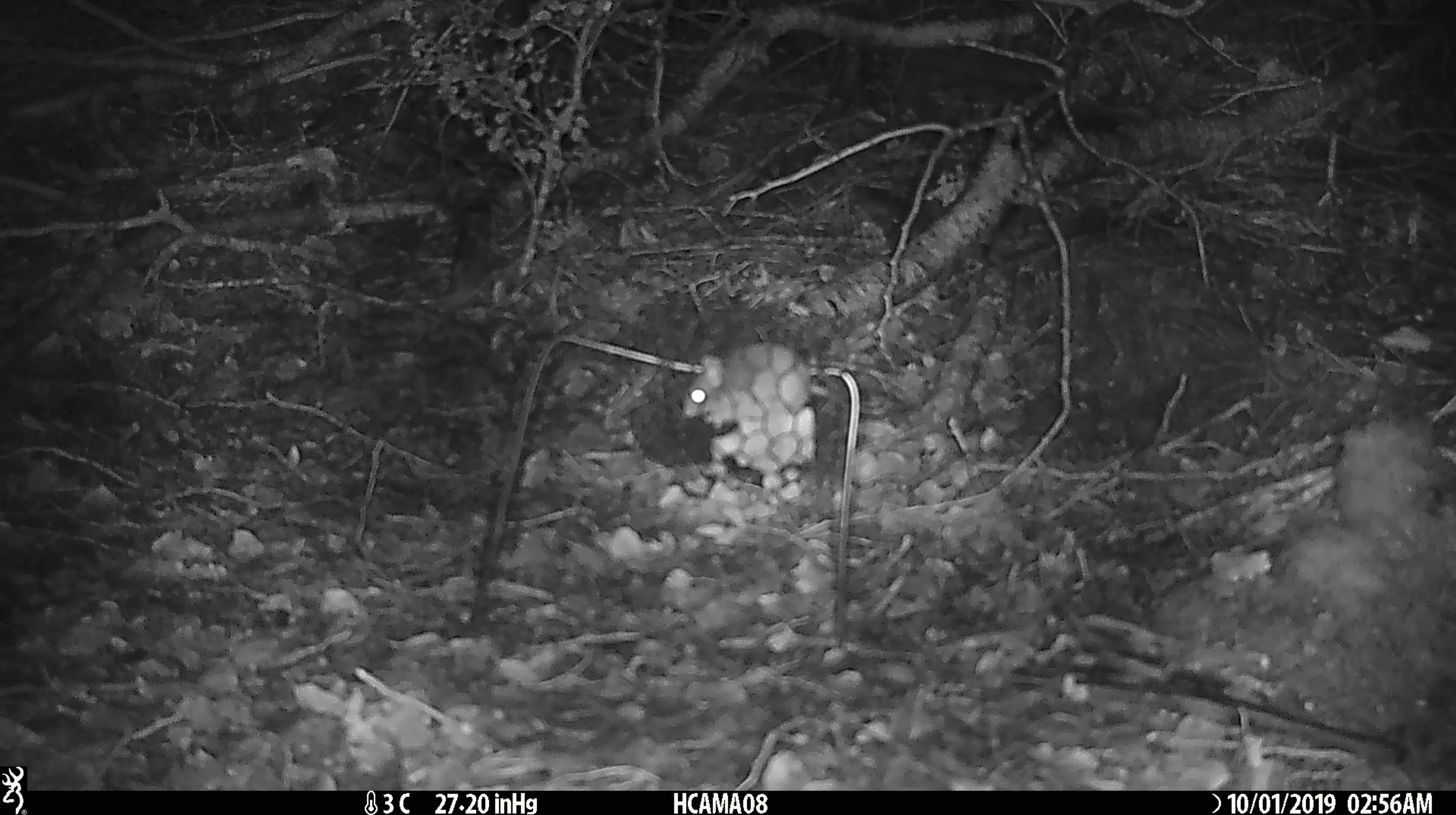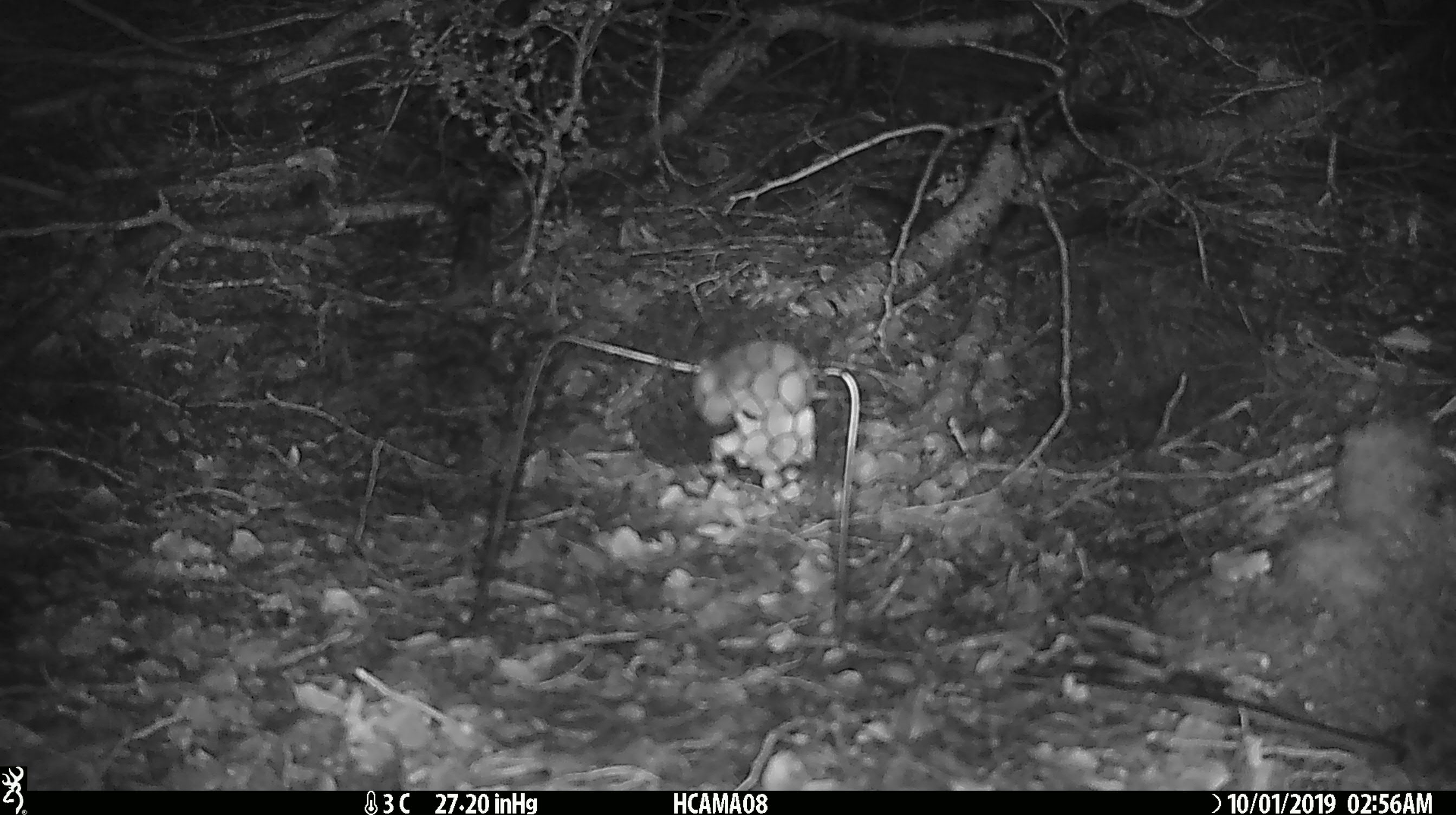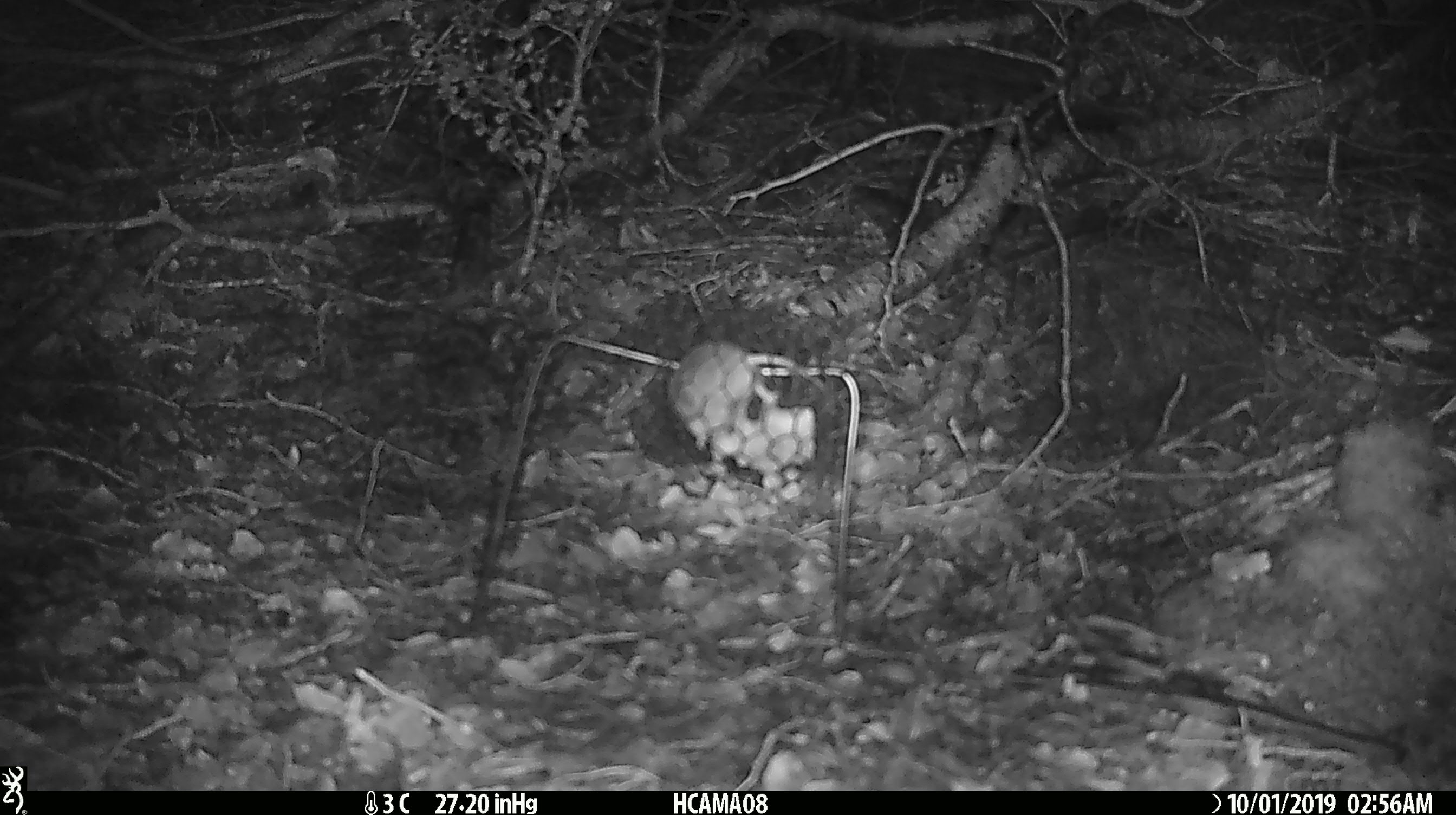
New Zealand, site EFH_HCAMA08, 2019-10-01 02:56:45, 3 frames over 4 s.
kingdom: Animalia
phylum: Chordata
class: Mammalia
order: Rodentia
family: Muridae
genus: Mus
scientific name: Mus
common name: mouse